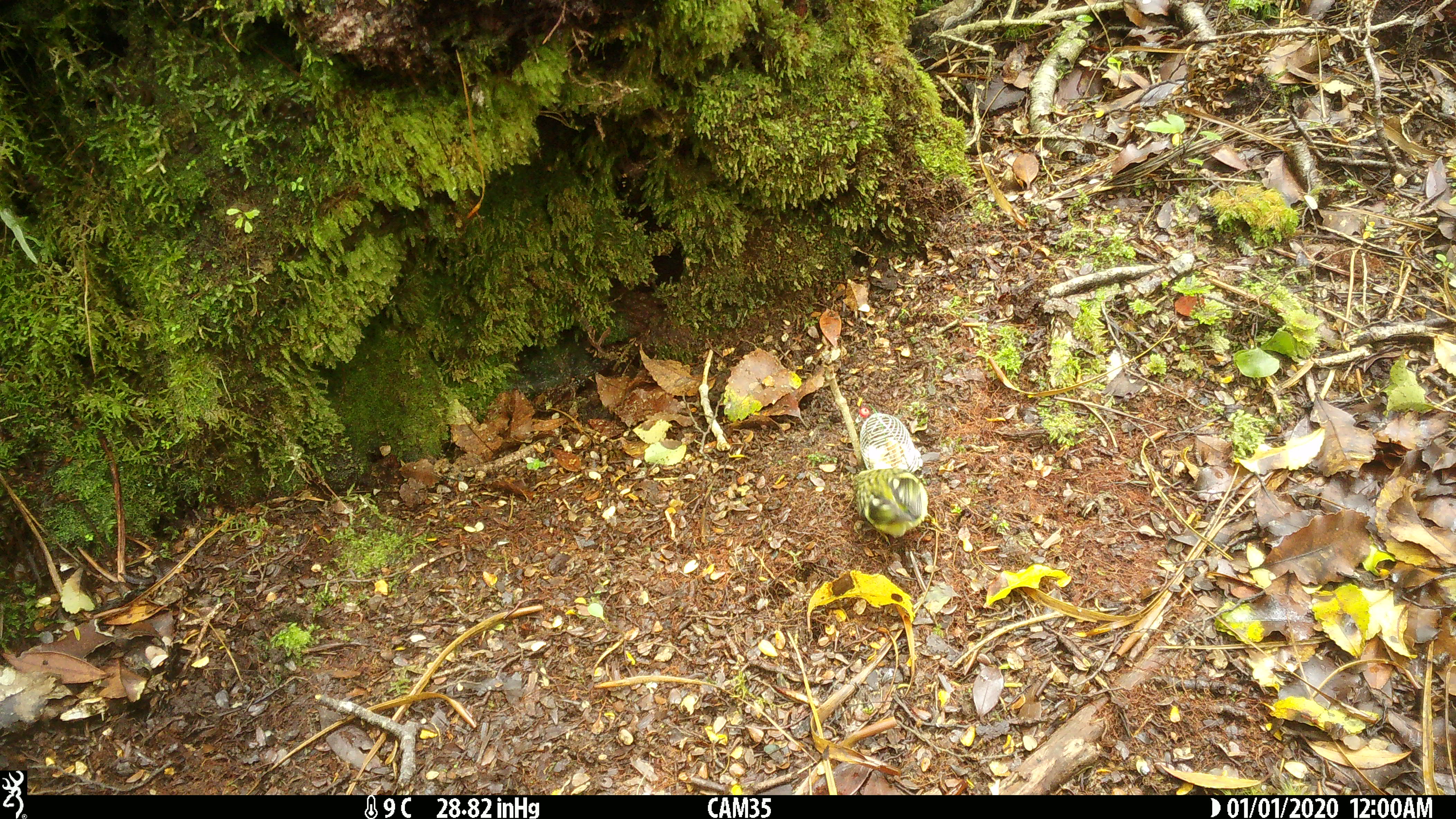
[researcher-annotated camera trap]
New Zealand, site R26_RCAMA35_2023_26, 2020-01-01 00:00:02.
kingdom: Animalia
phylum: Chordata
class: Aves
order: Passeriformes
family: Acanthisittidae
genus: Acanthisitta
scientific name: Acanthisitta chloris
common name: rifleman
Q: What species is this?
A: Rifleman (Acanthisitta chloris).